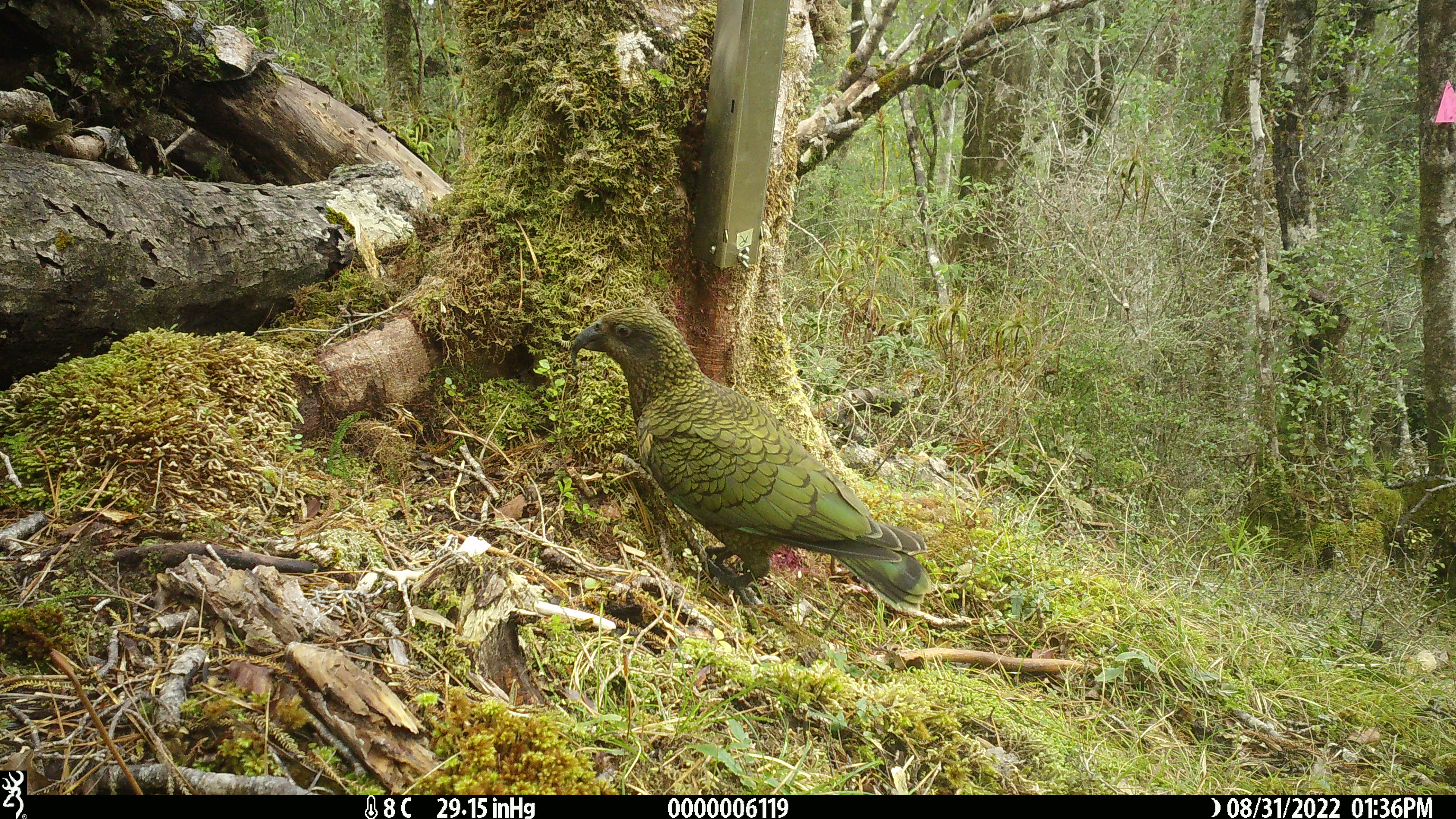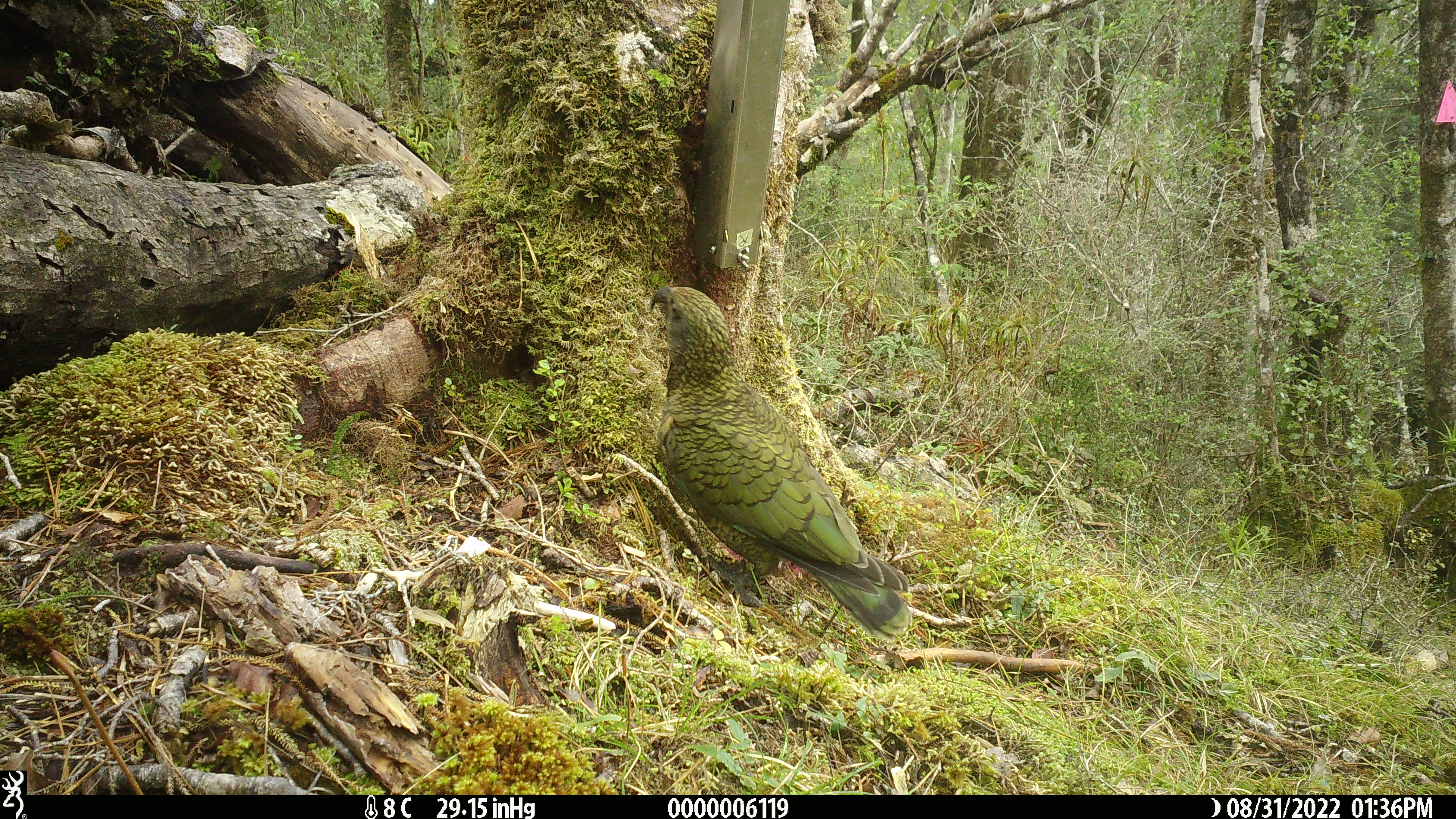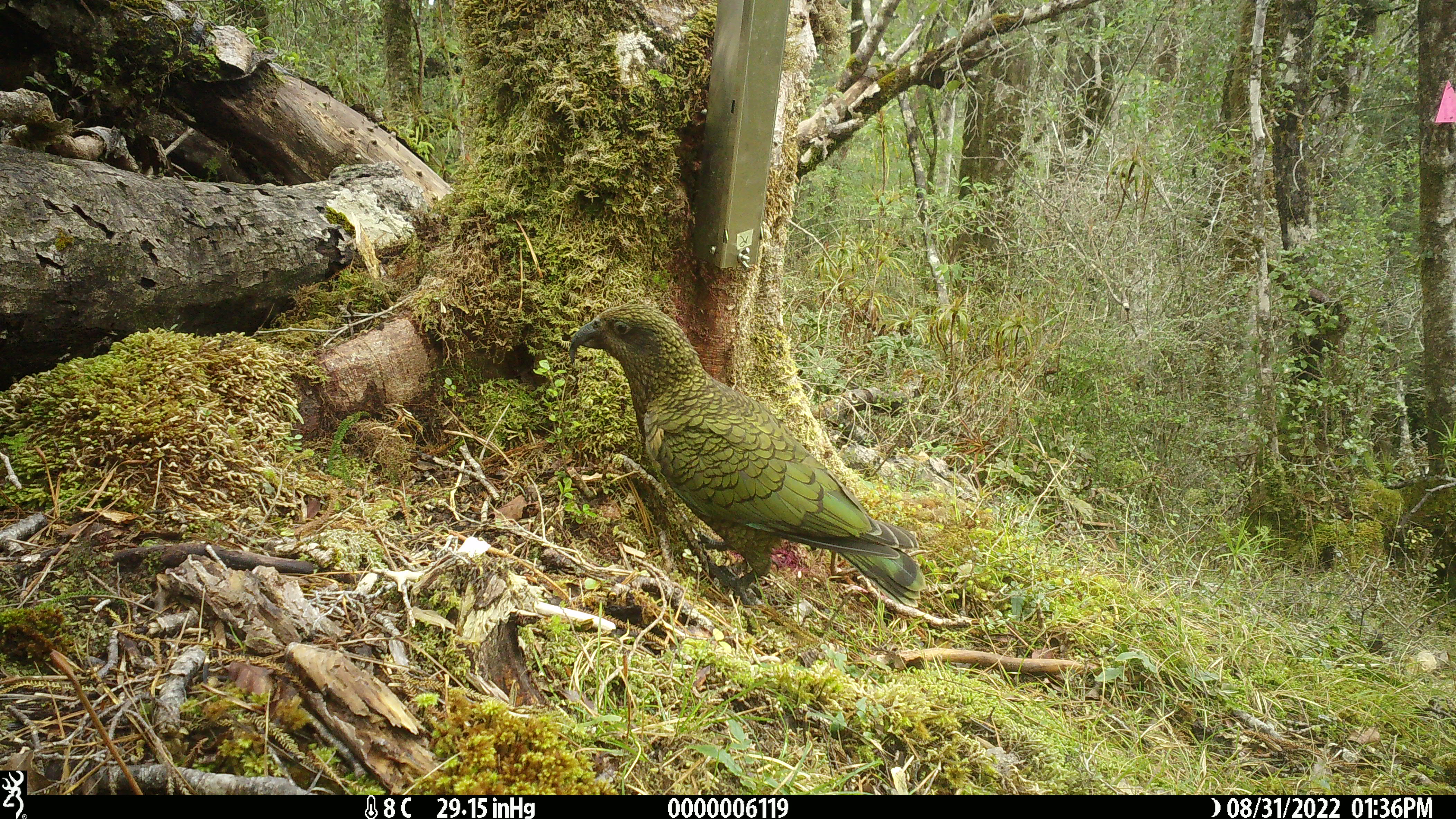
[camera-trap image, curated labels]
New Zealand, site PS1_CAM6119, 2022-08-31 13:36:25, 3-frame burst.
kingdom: Animalia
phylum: Chordata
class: Aves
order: Psittaciformes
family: Strigopidae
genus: Nestor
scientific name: Nestor notabilis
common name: kea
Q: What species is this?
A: Kea (Nestor notabilis).